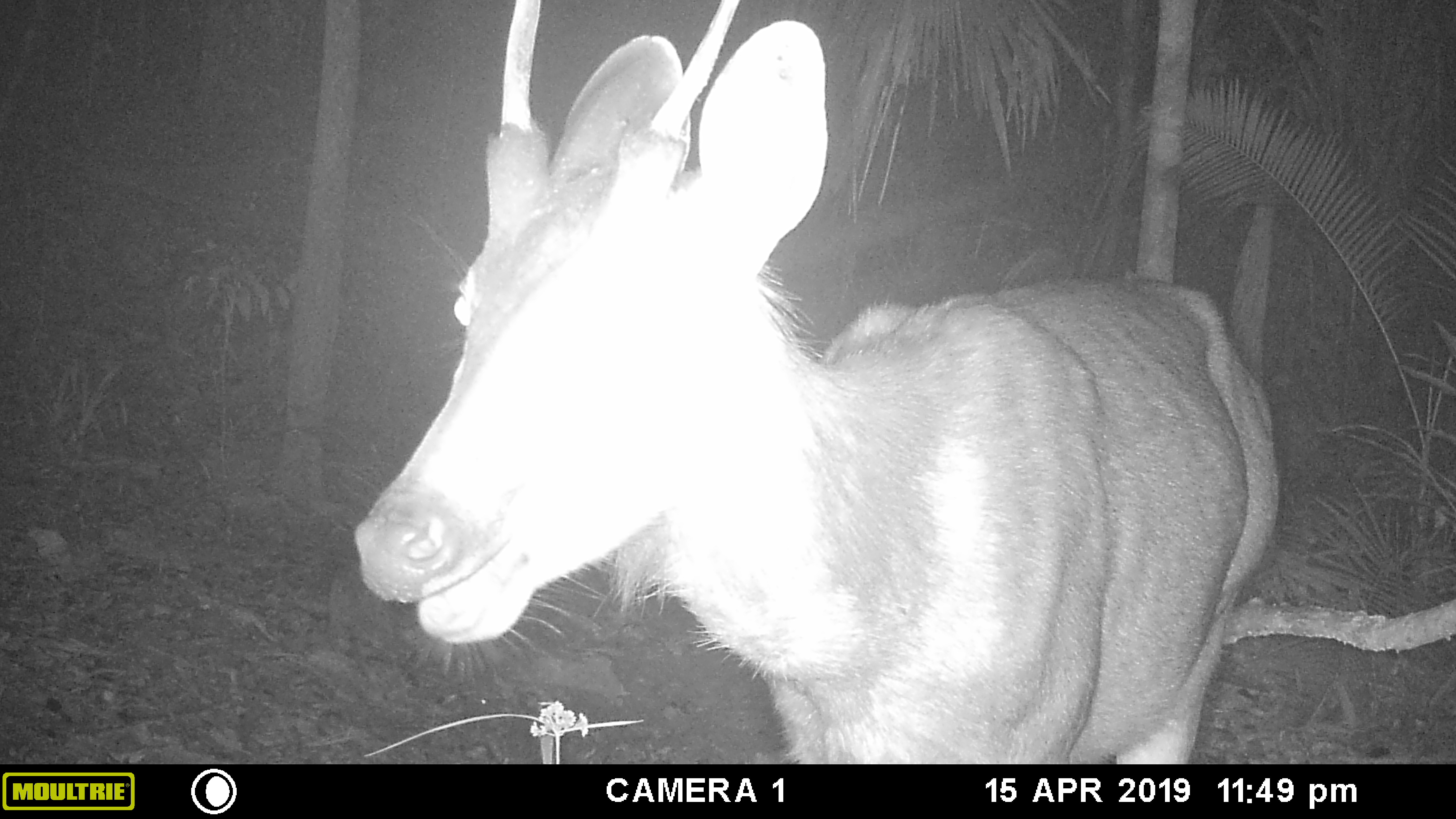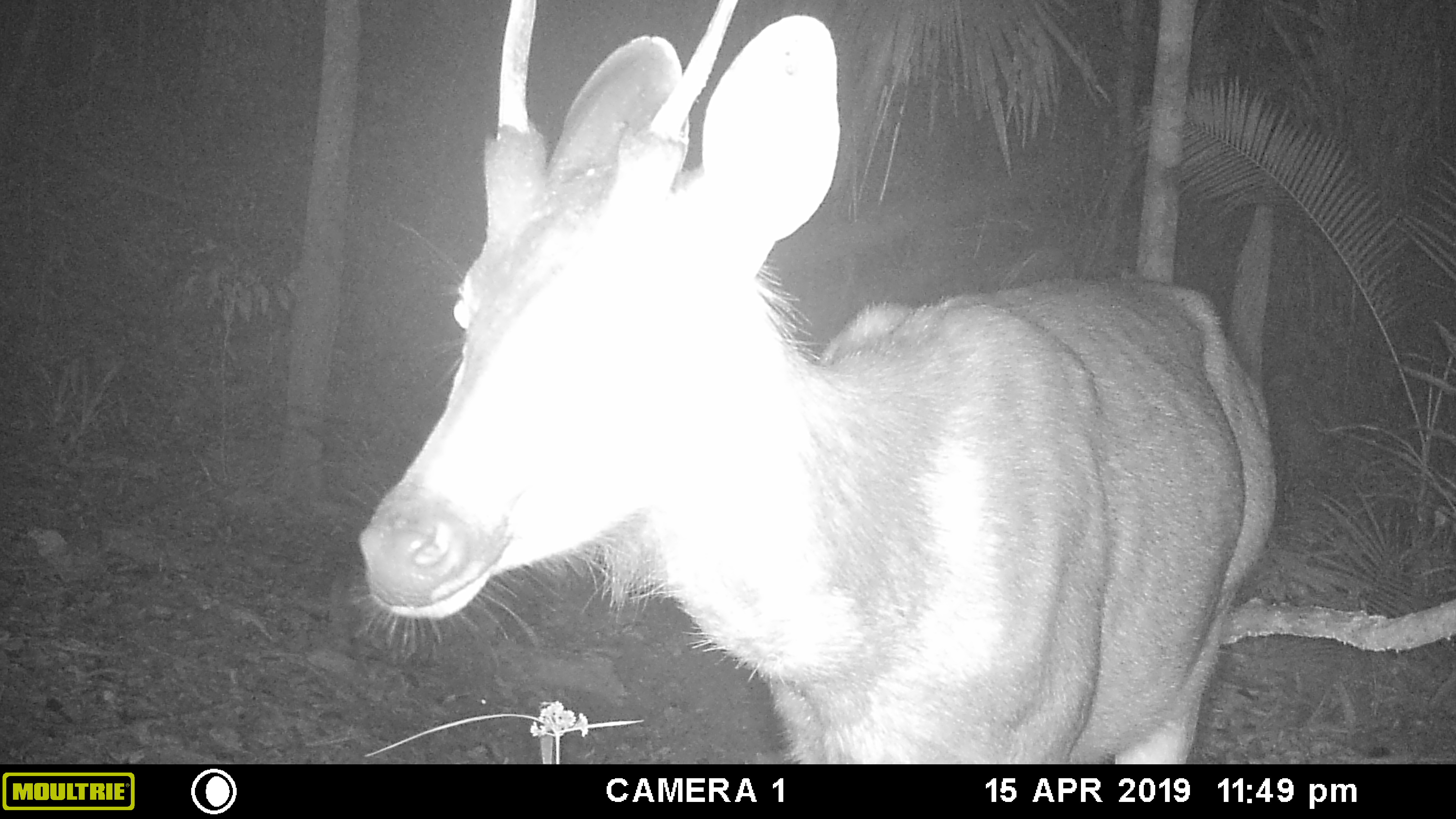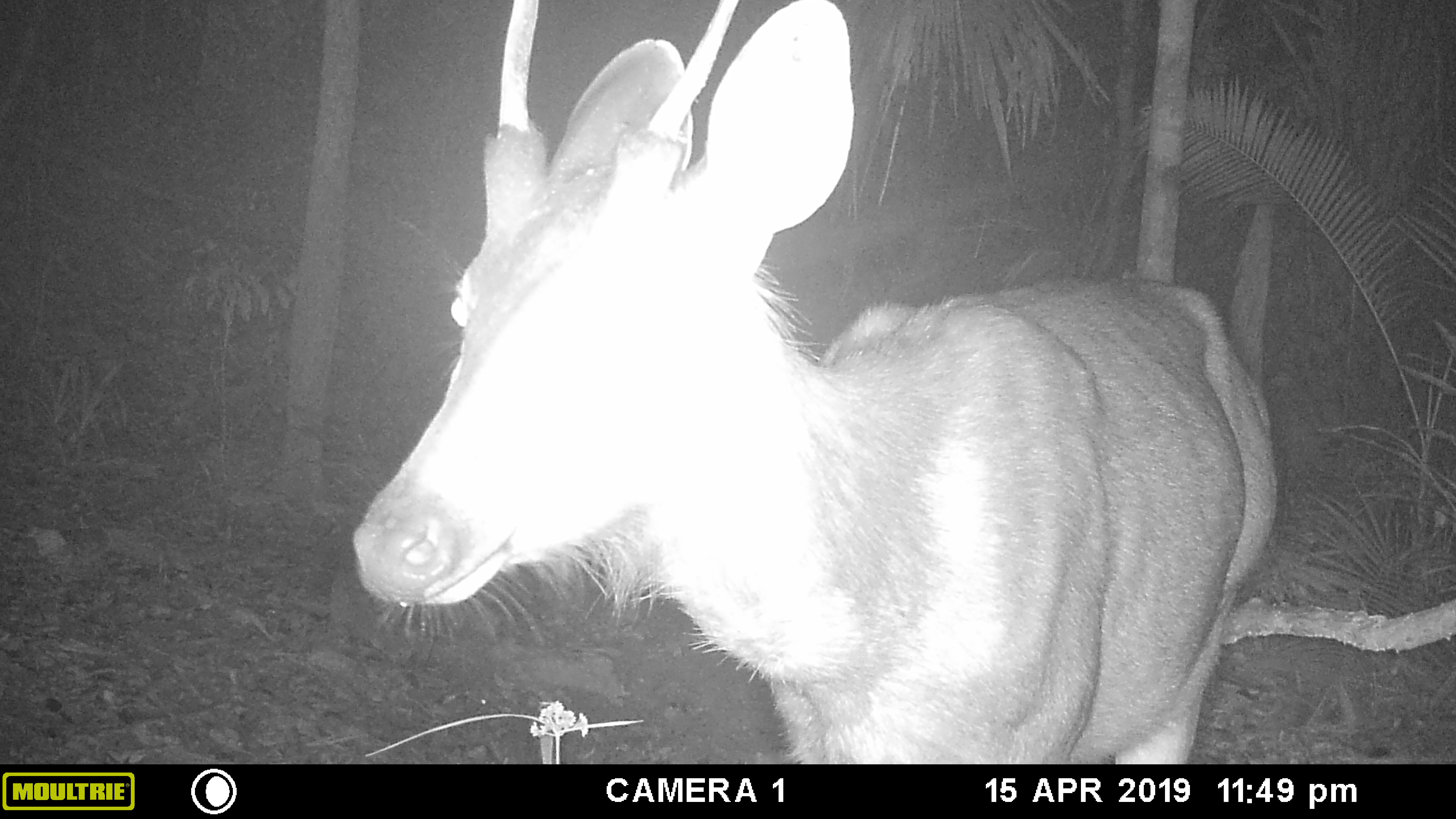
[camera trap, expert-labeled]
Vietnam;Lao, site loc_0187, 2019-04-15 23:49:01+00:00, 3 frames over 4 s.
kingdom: Animalia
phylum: Chordata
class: Mammalia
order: Artiodactyla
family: Cervidae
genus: Rusa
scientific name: Rusa unicolor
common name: sambar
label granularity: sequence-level